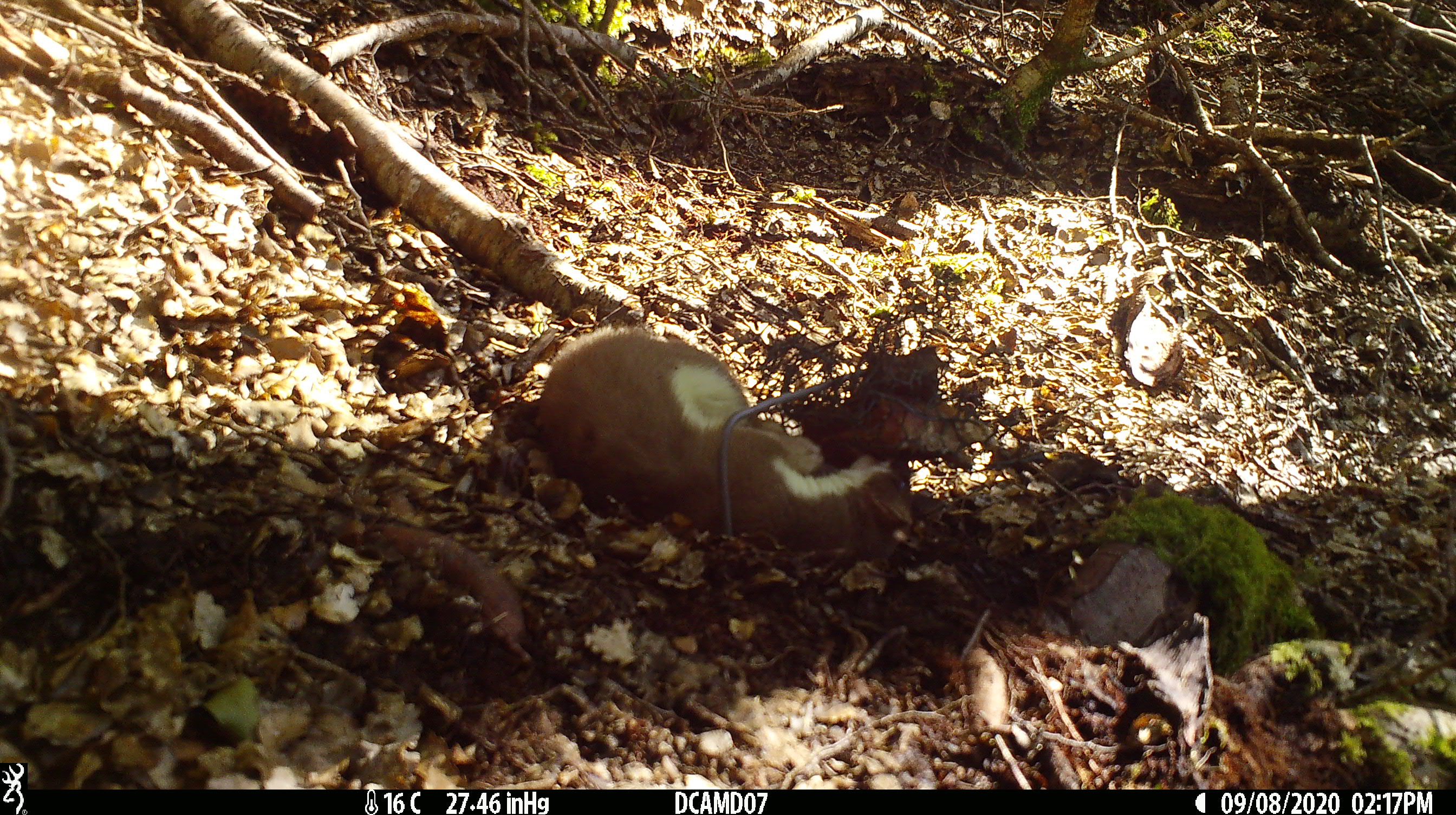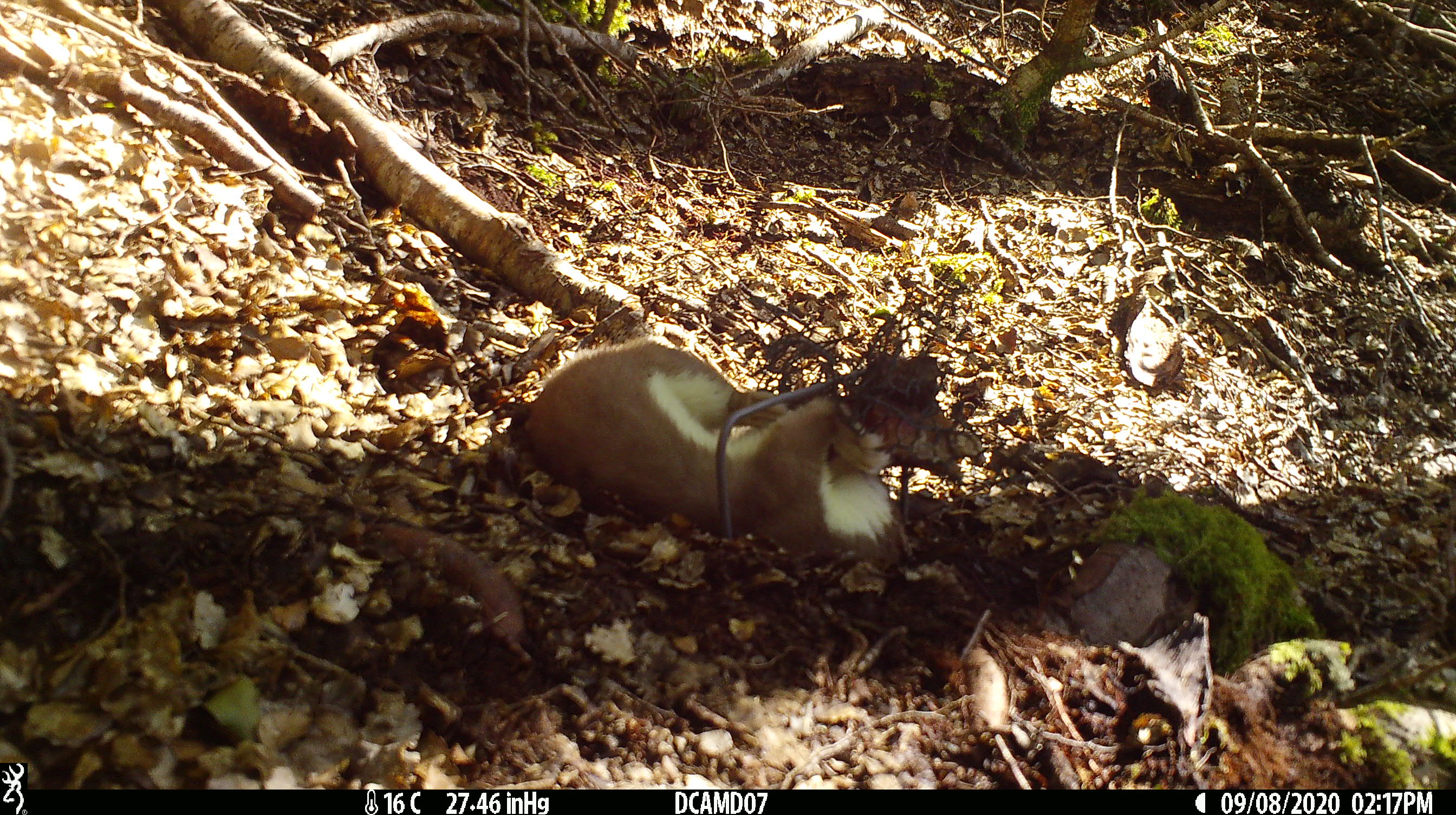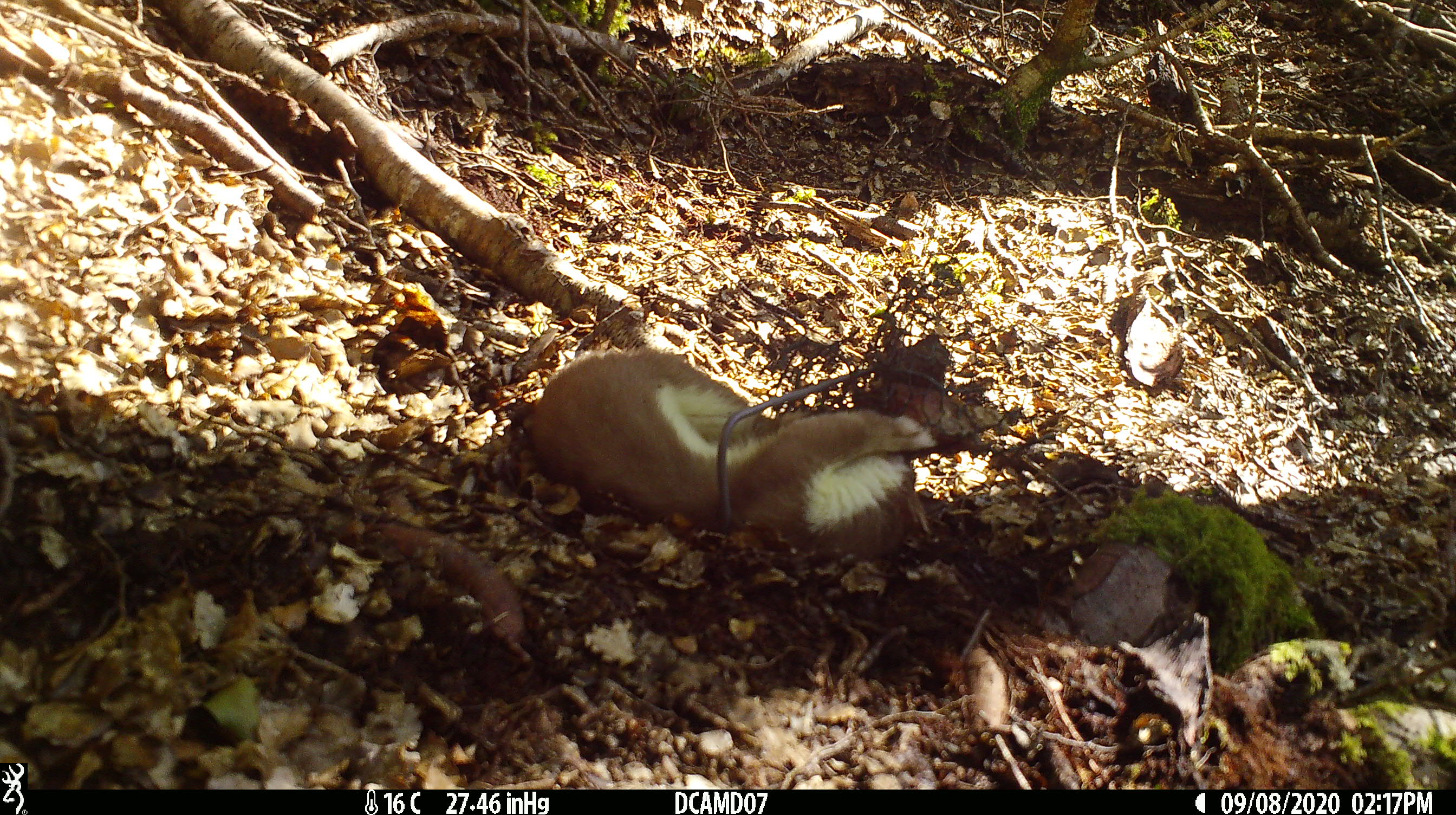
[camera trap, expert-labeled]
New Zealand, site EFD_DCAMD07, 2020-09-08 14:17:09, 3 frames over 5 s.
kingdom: Animalia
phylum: Chordata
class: Mammalia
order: Carnivora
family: Mustelidae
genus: Mustela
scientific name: Mustela erminea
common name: stoat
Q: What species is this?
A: Stoat (Mustela erminea).